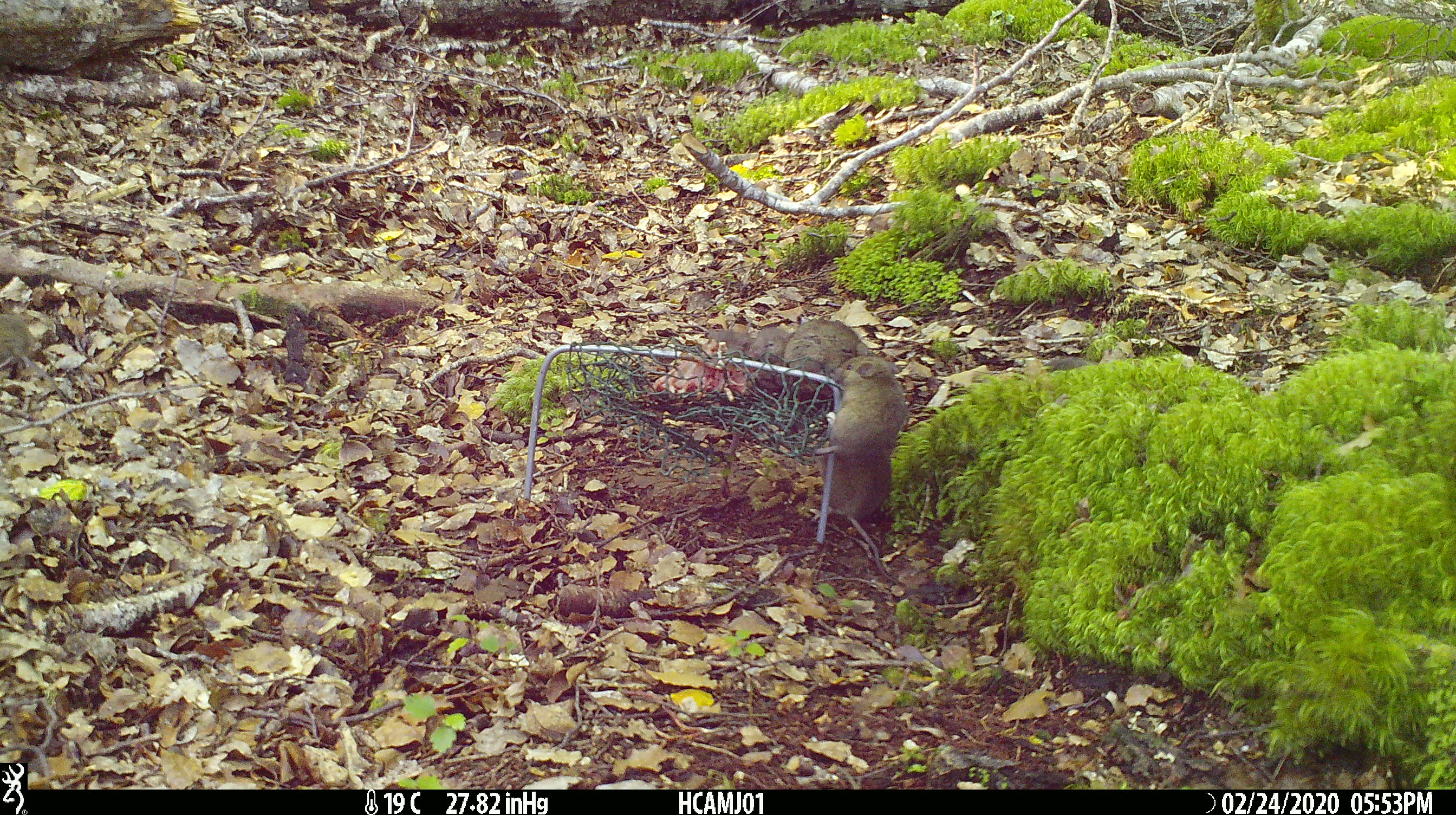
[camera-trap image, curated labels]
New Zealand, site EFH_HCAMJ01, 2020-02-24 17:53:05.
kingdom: Animalia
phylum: Chordata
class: Mammalia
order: Rodentia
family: Muridae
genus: Mus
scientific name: Mus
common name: mouse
Mouse (Mus).